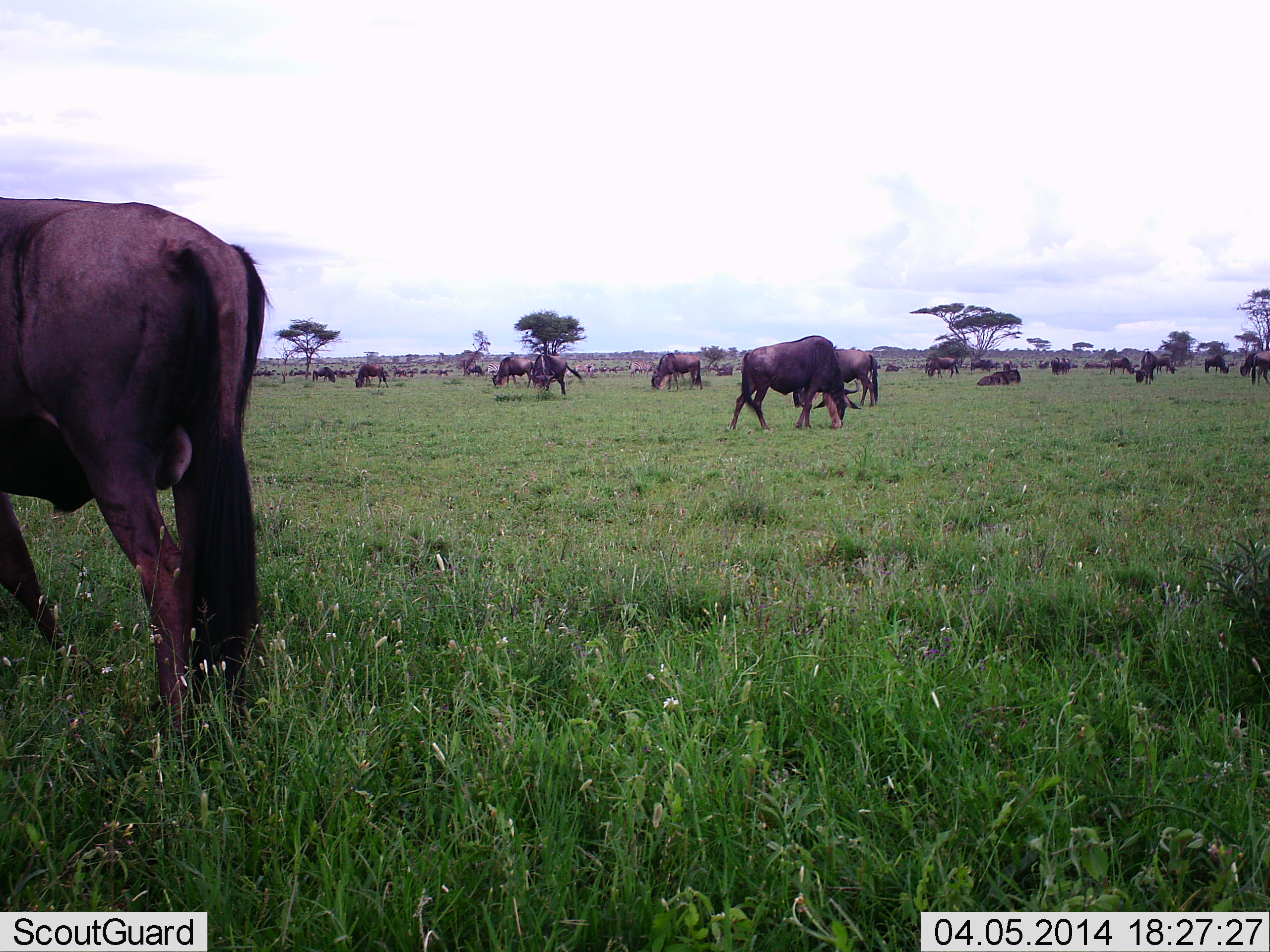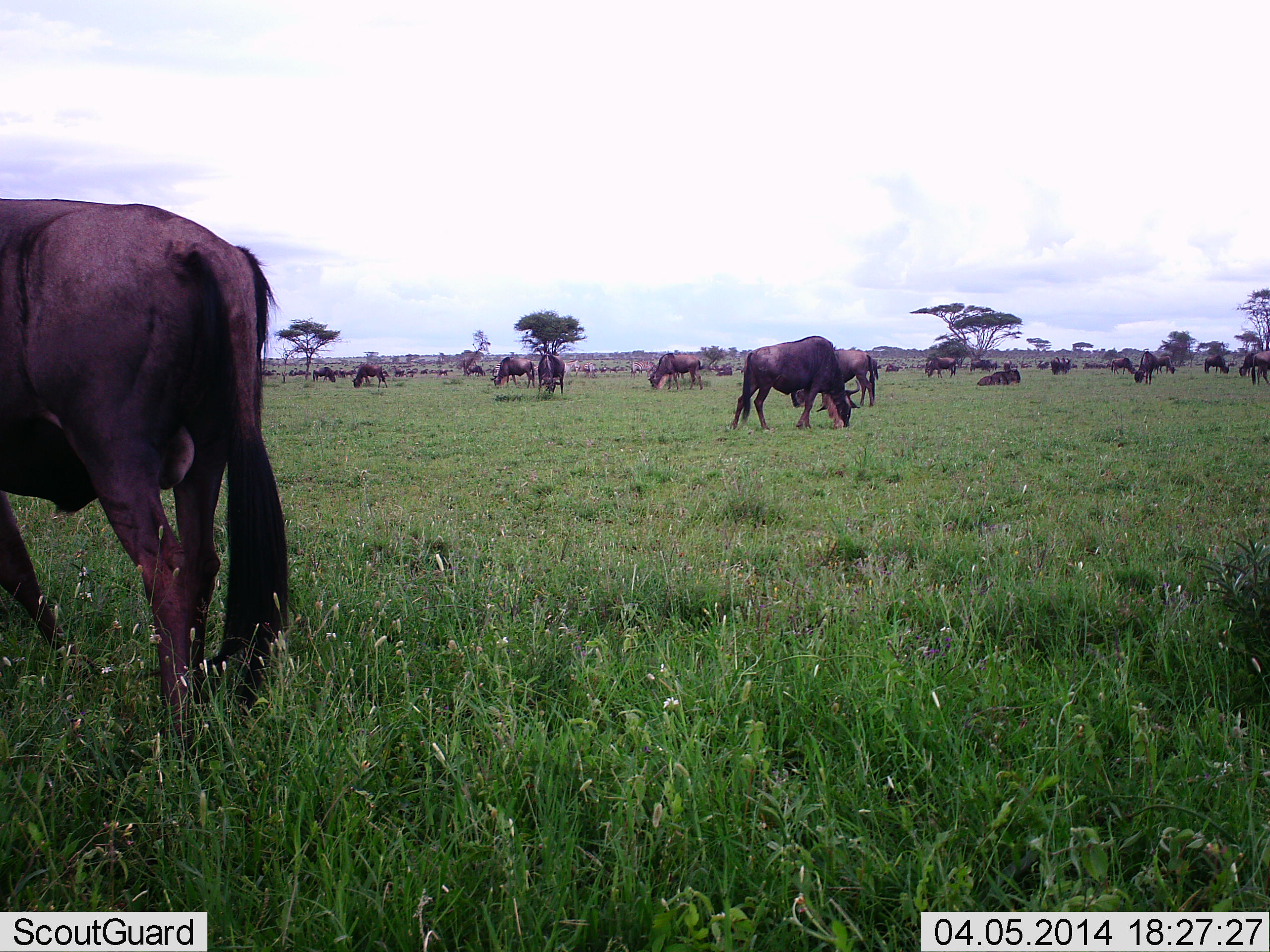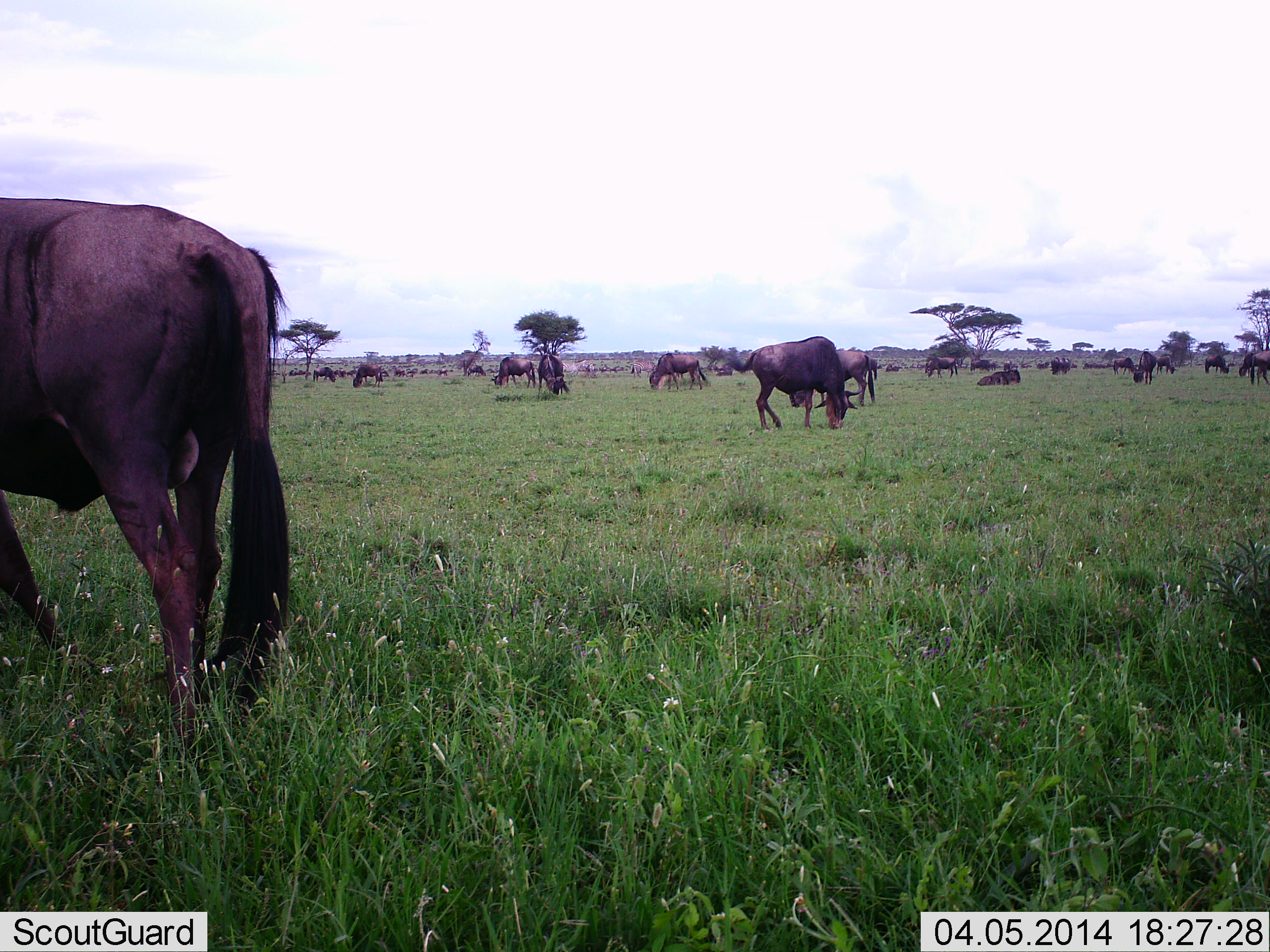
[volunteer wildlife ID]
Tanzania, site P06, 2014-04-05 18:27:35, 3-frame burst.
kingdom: Animalia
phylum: Chordata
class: Mammalia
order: Artiodactyla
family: Bovidae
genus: Connochaetes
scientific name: Connochaetes taurinus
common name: blue wildebeest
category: wildebeest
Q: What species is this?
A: Wildebeest (blue wildebeest) (Connochaetes taurinus).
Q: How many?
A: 11-50.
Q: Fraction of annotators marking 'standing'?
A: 40%.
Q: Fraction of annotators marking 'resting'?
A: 20%.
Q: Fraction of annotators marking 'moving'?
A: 30%.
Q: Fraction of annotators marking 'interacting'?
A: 0%.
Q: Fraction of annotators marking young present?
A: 0%.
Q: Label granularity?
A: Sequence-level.